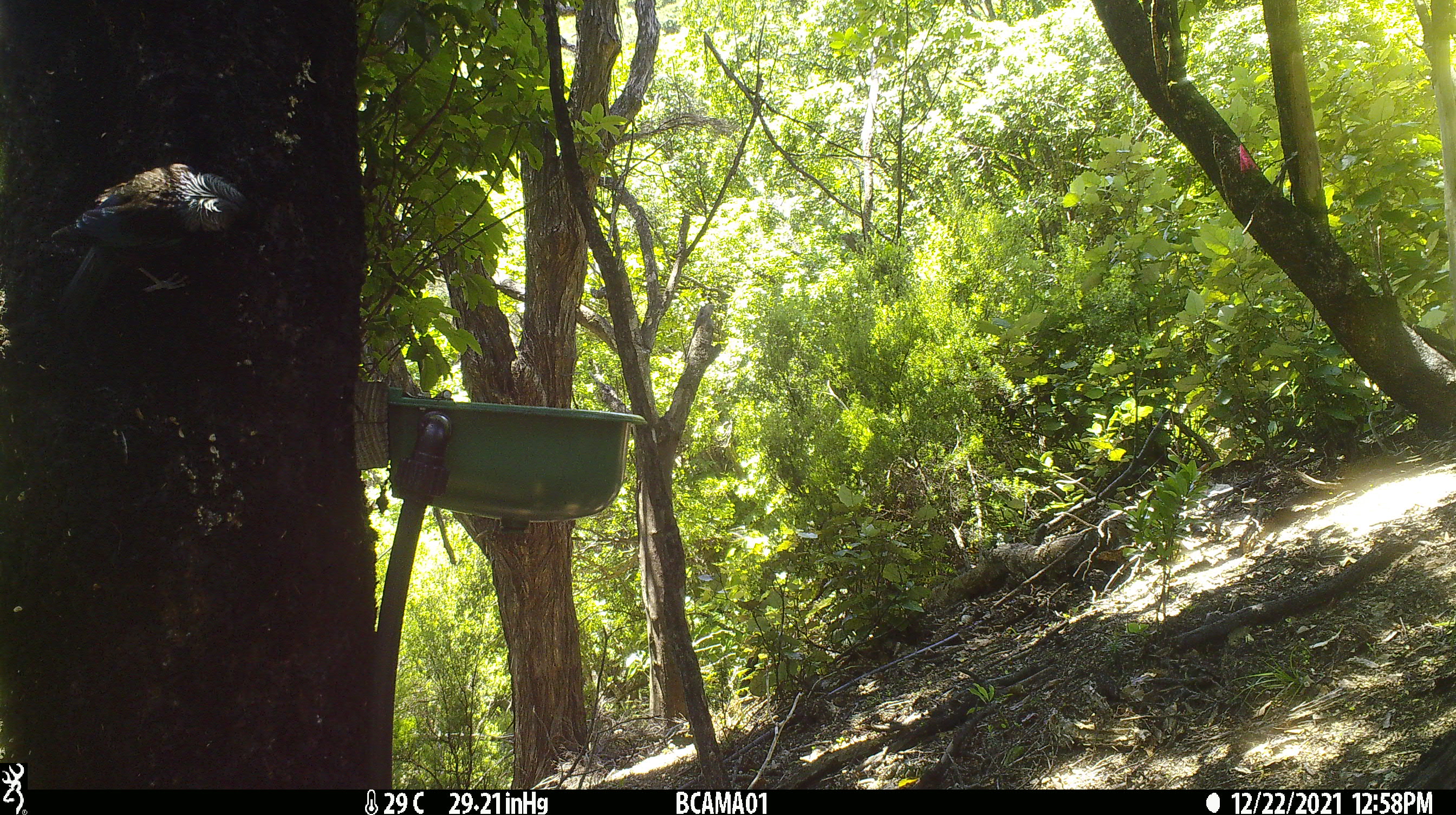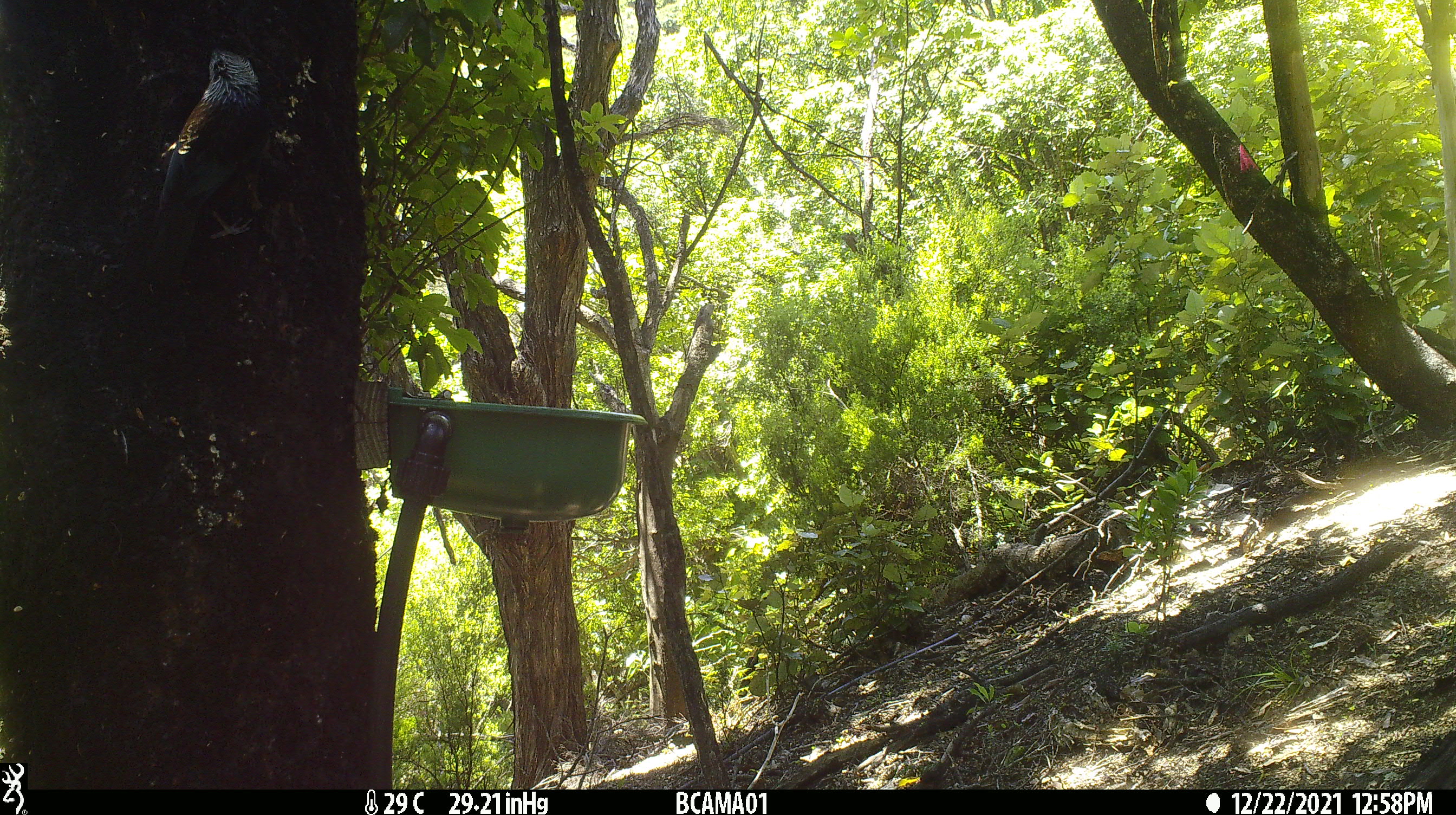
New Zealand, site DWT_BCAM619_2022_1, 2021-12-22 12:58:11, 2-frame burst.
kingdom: Animalia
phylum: Chordata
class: Aves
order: Passeriformes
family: Meliphagidae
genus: Prosthemadera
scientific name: Prosthemadera novaeseelandiae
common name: tui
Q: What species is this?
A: Tui (Prosthemadera novaeseelandiae).